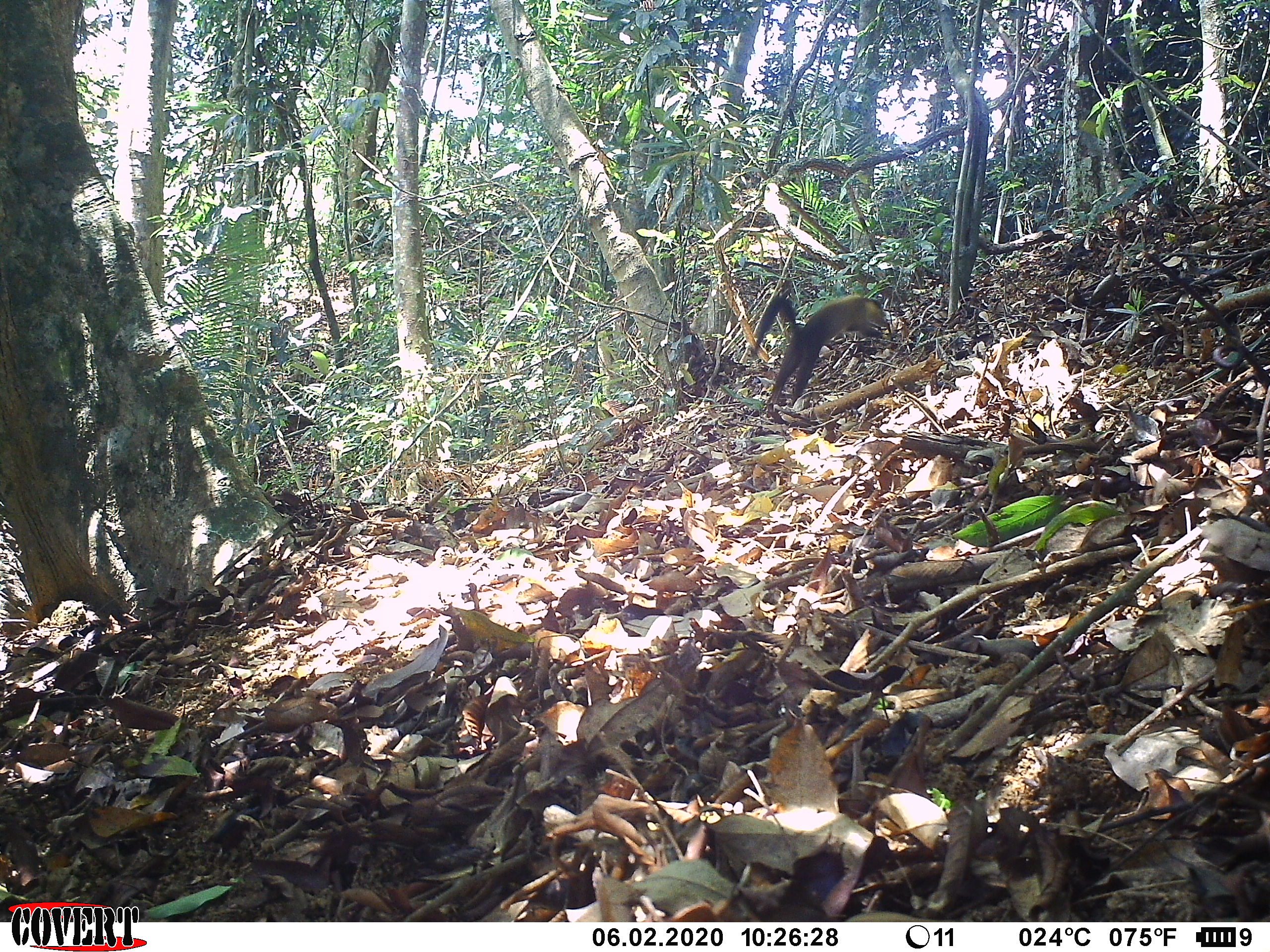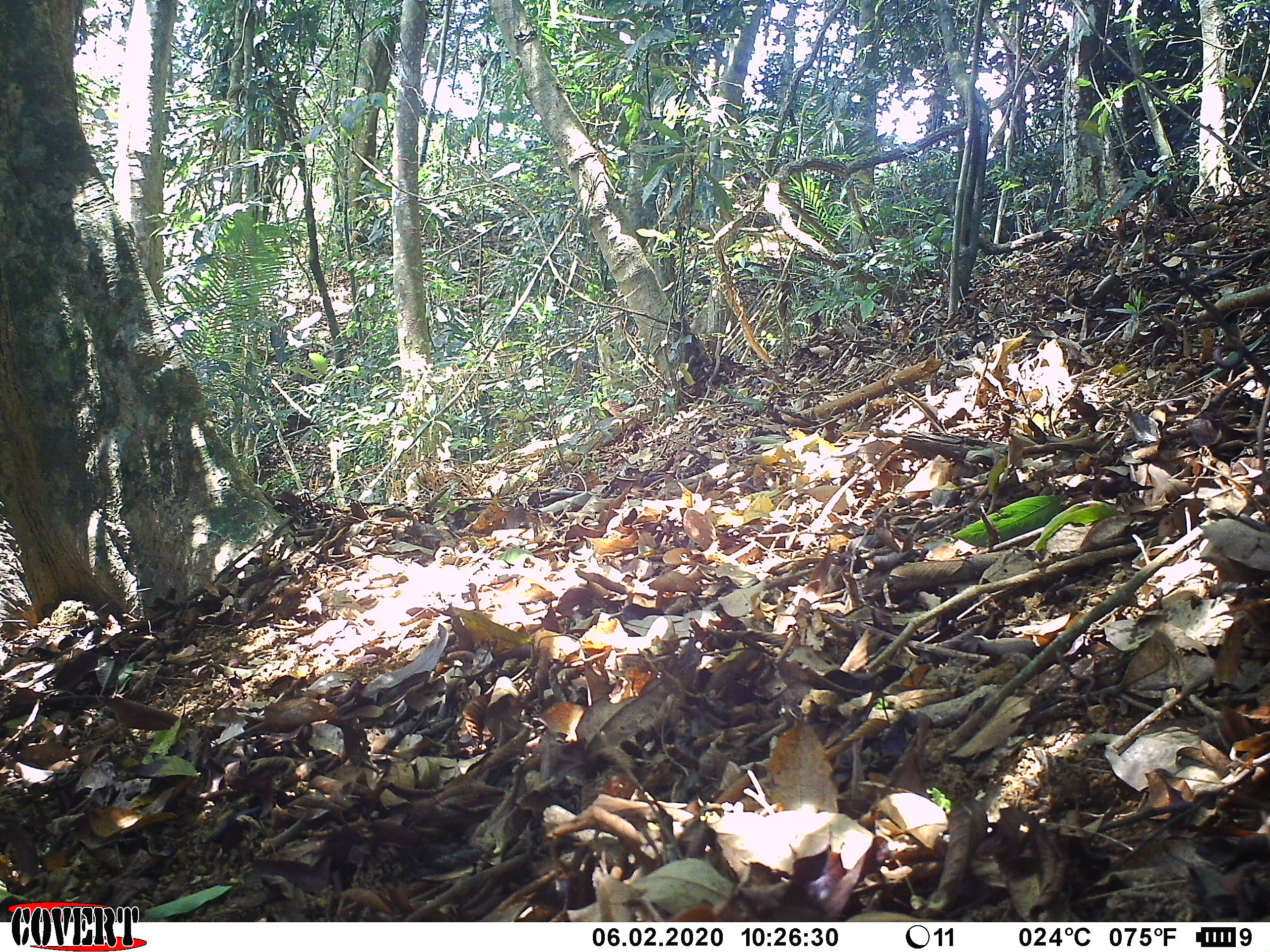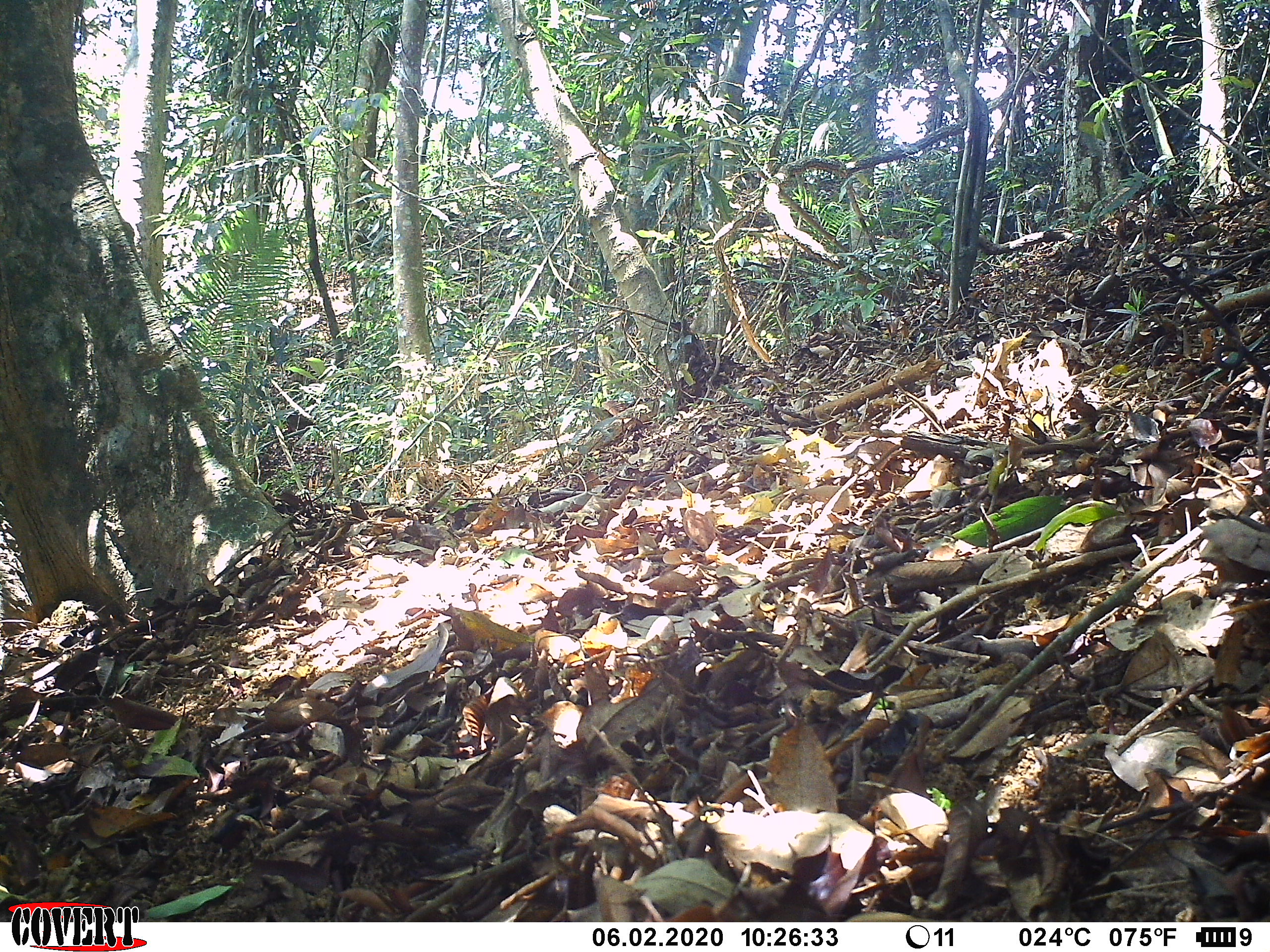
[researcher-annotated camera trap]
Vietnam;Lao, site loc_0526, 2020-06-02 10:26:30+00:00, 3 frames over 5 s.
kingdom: Animalia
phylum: Chordata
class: Mammalia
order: Carnivora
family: Mustelidae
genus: Martes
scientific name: Martes flavigula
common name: yellow-throated marten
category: yellow throated marten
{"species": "yellow throated marten (yellow-throated marten) (Martes flavigula)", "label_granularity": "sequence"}